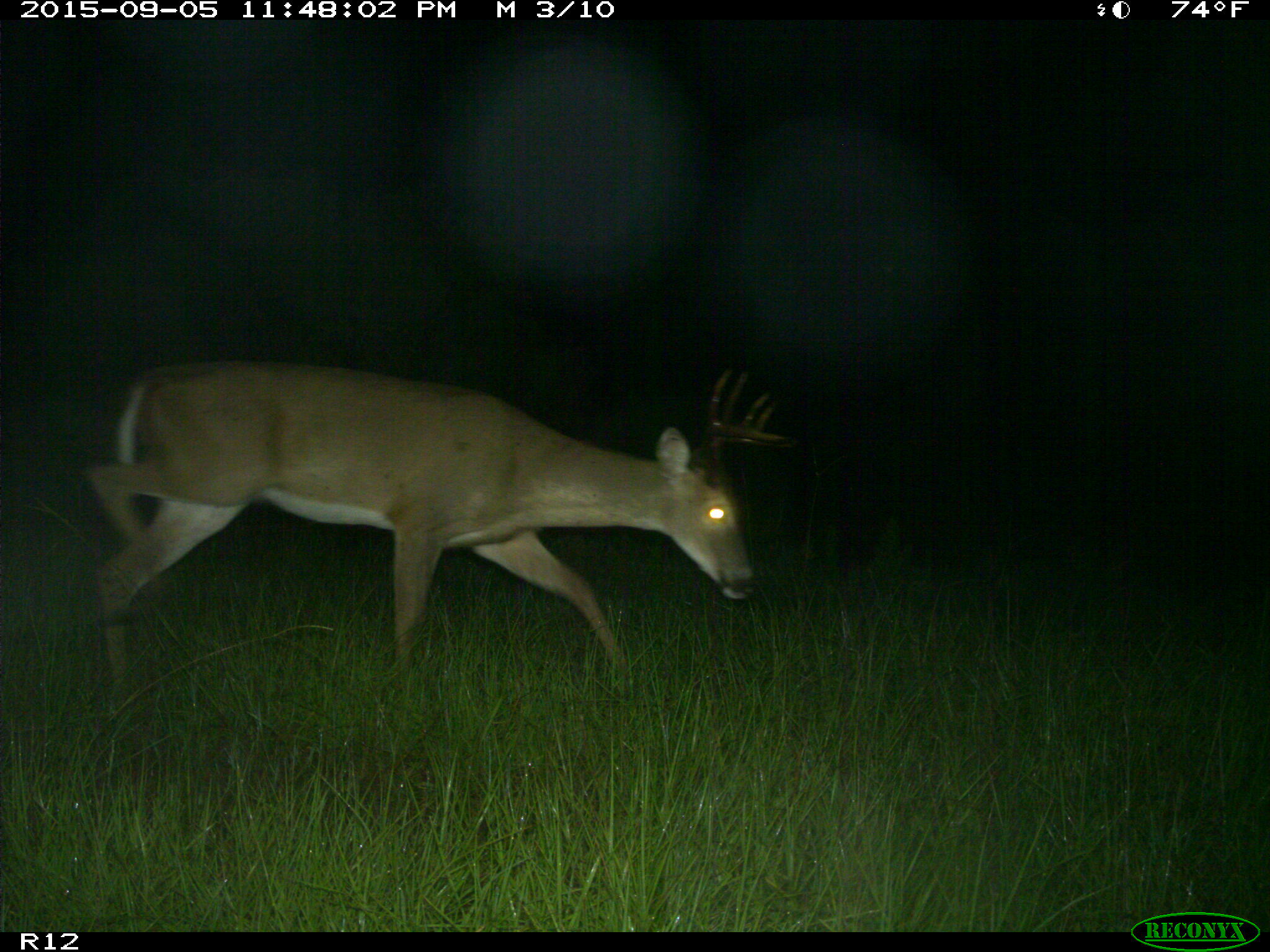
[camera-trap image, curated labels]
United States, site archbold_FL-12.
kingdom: Animalia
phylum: Chordata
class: Mammalia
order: Artiodactyla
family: Cervidae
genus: Odocoileus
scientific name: Odocoileus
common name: deer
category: unidentified deer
Unidentified deer (deer) (Odocoileus).